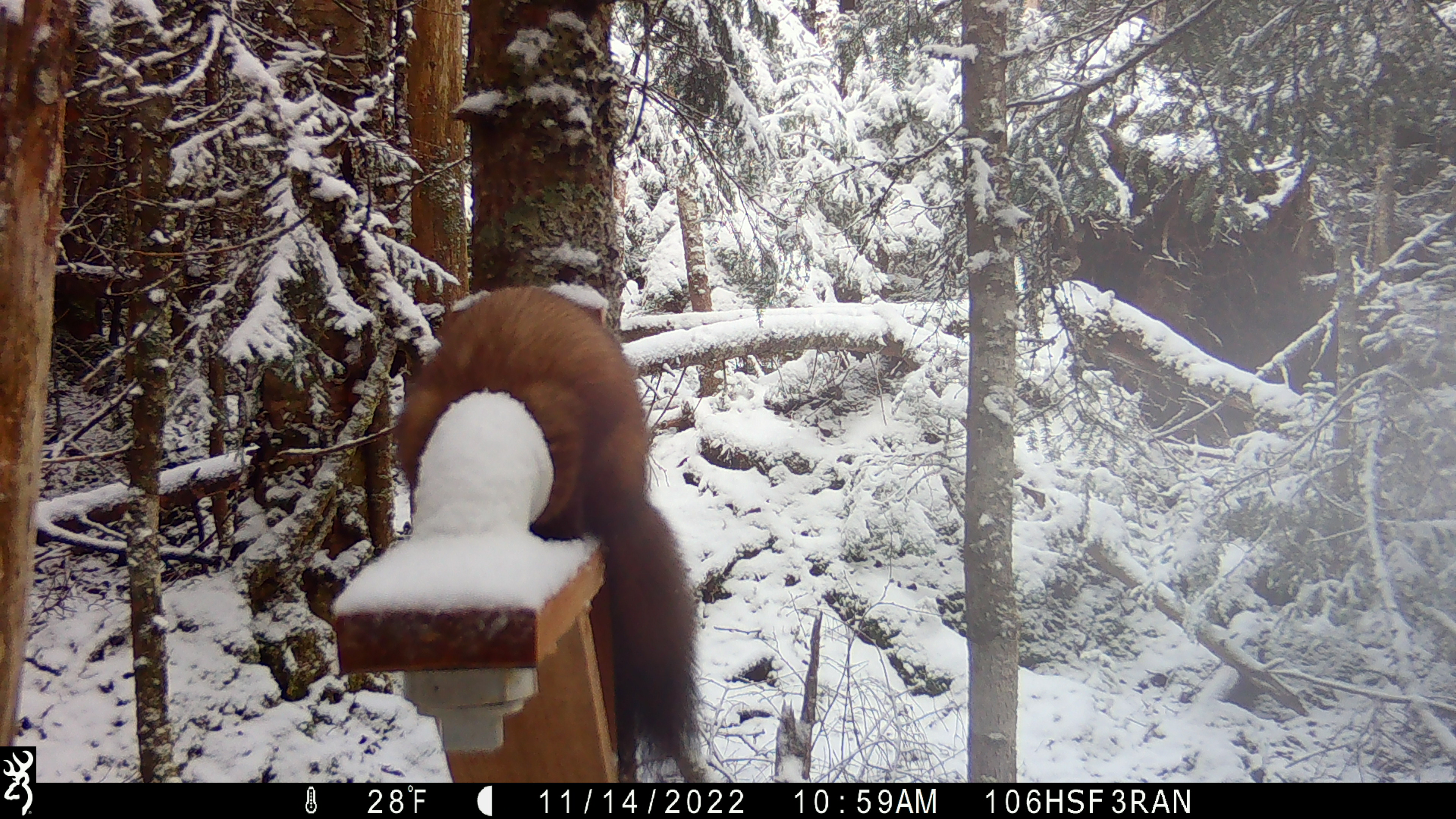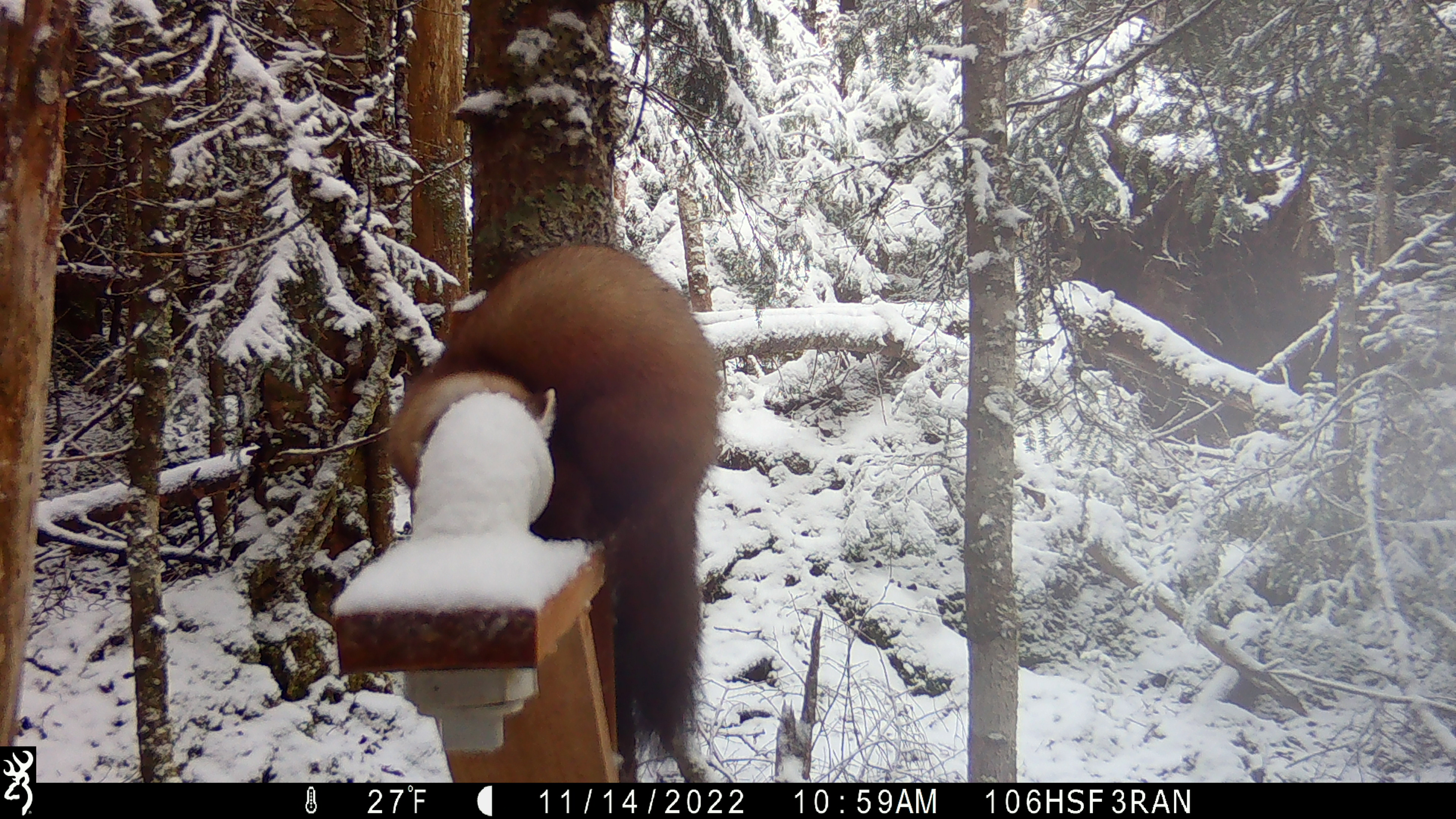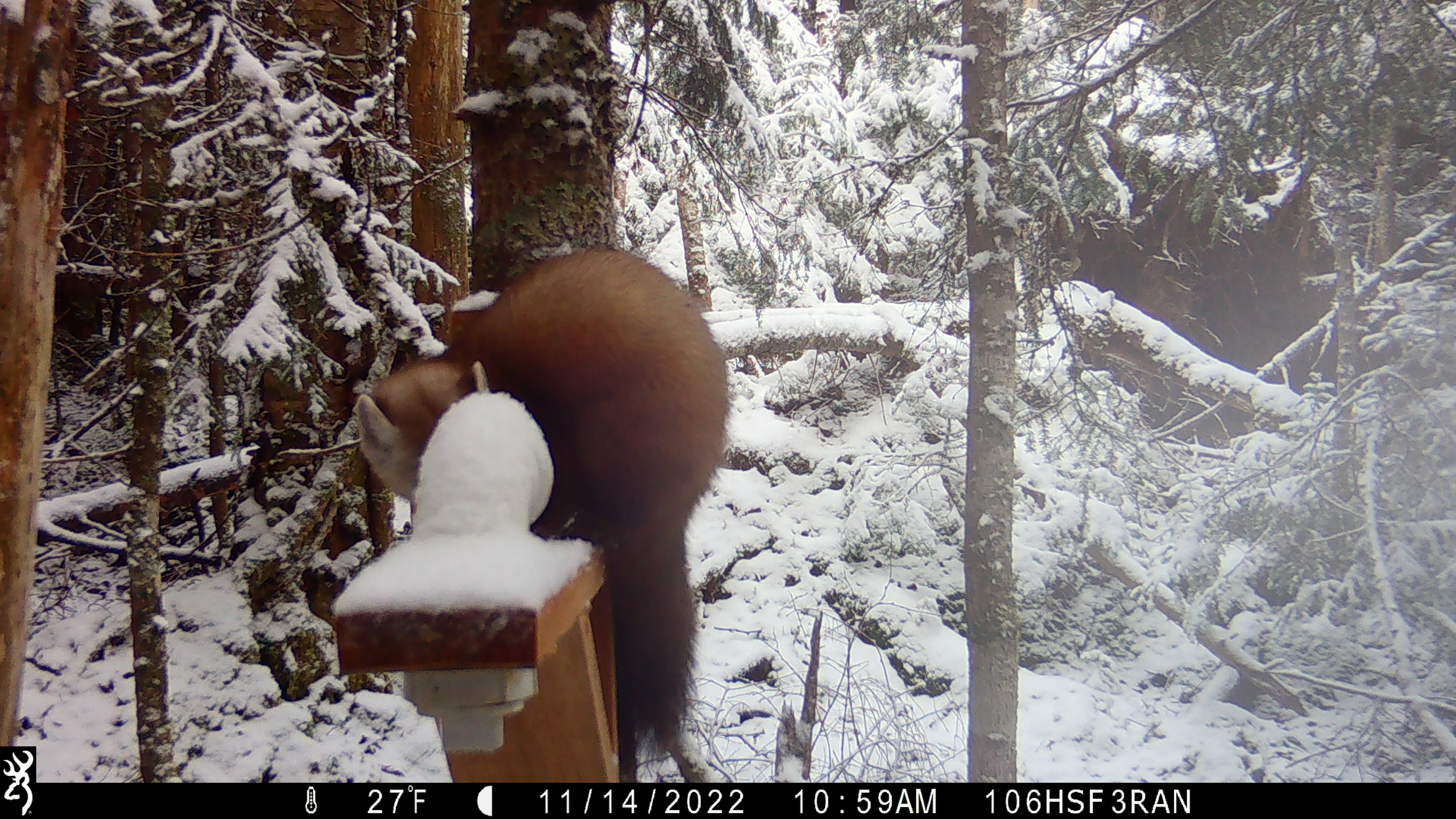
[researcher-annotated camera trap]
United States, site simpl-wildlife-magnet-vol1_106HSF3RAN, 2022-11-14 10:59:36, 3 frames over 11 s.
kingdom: Animalia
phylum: Chordata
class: Mammalia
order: Carnivora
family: Mustelidae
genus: Martes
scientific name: Martes americana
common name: american marten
American marten (Martes americana).